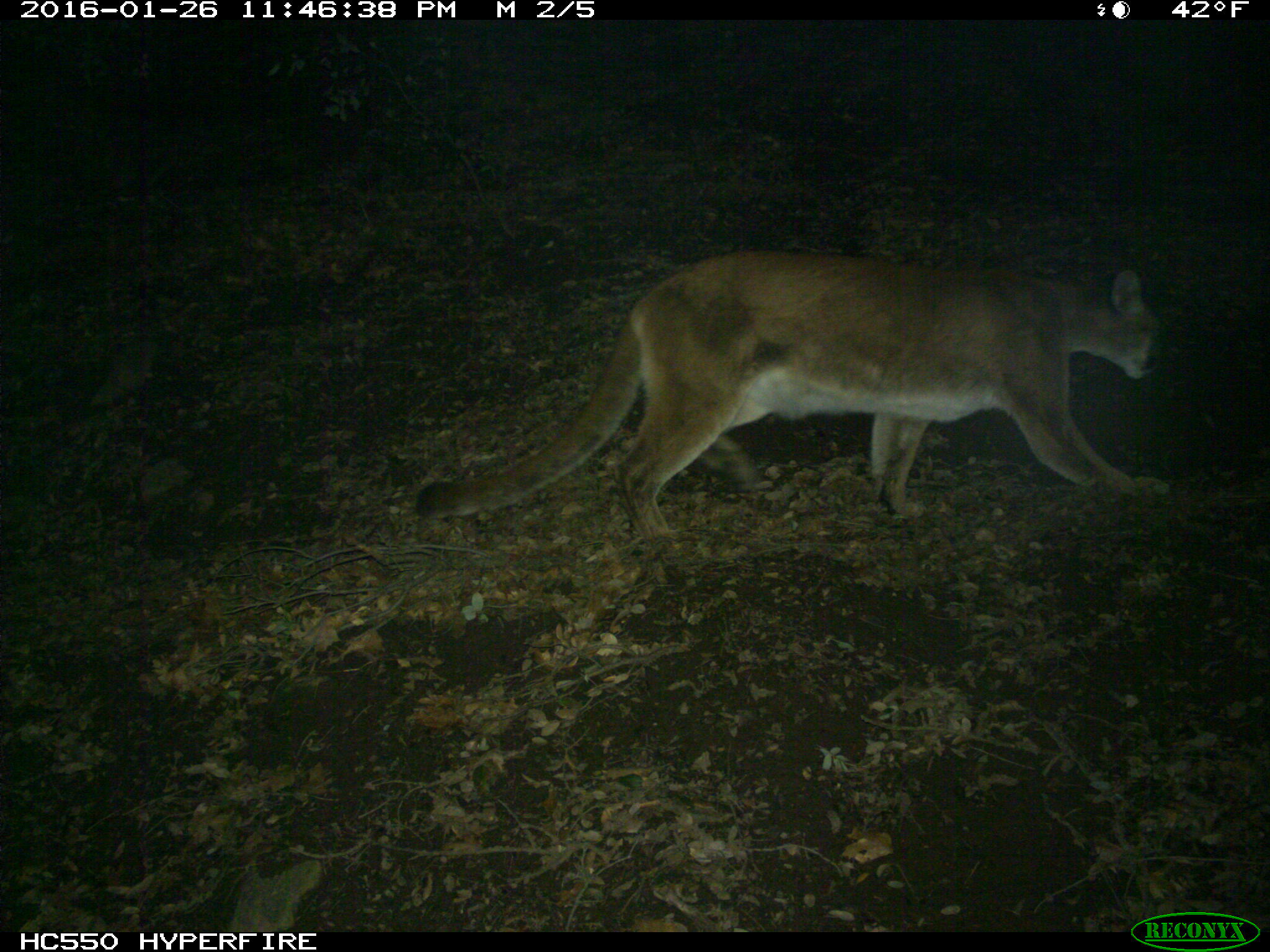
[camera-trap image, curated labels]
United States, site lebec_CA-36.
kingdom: Animalia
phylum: Chordata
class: Mammalia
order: Carnivora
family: Felidae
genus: Puma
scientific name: Puma concolor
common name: mountain lion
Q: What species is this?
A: Puma concolor (mountain lion).